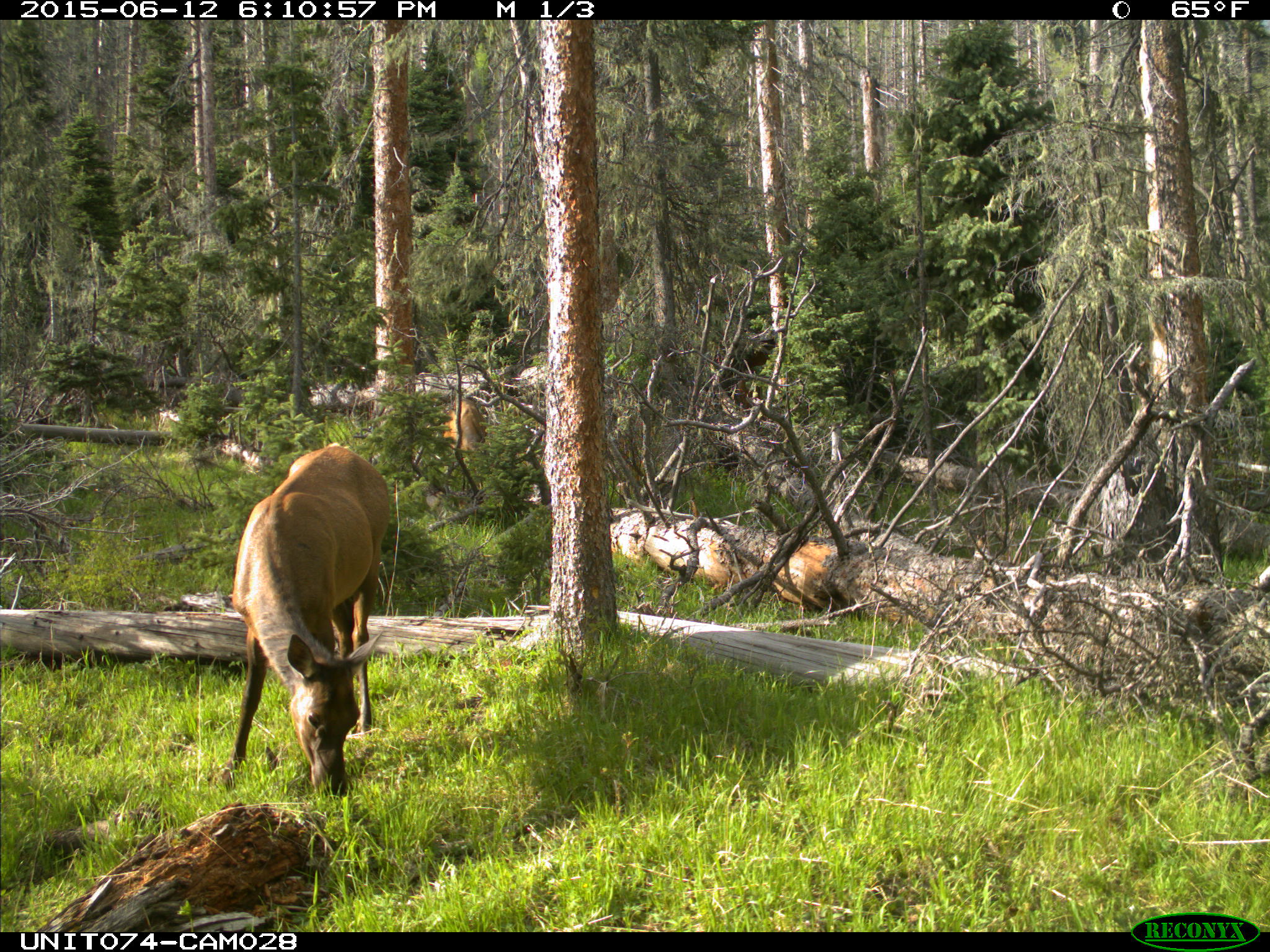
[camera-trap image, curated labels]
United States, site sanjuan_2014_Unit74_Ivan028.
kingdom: Animalia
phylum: Chordata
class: Mammalia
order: Artiodactyla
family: Cervidae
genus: Cervus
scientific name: Cervus elaphus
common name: red deer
Cervus elaphus (red deer).